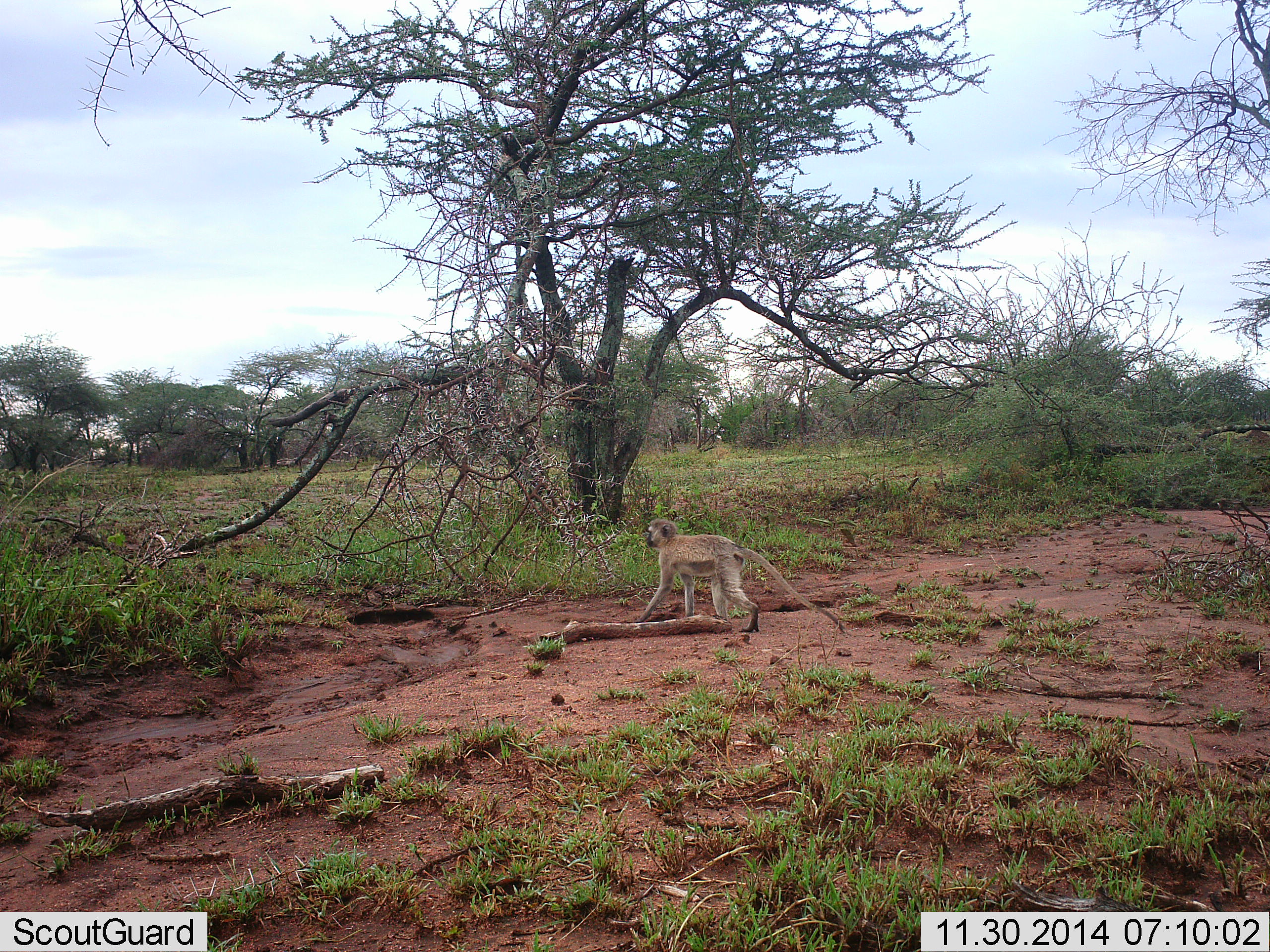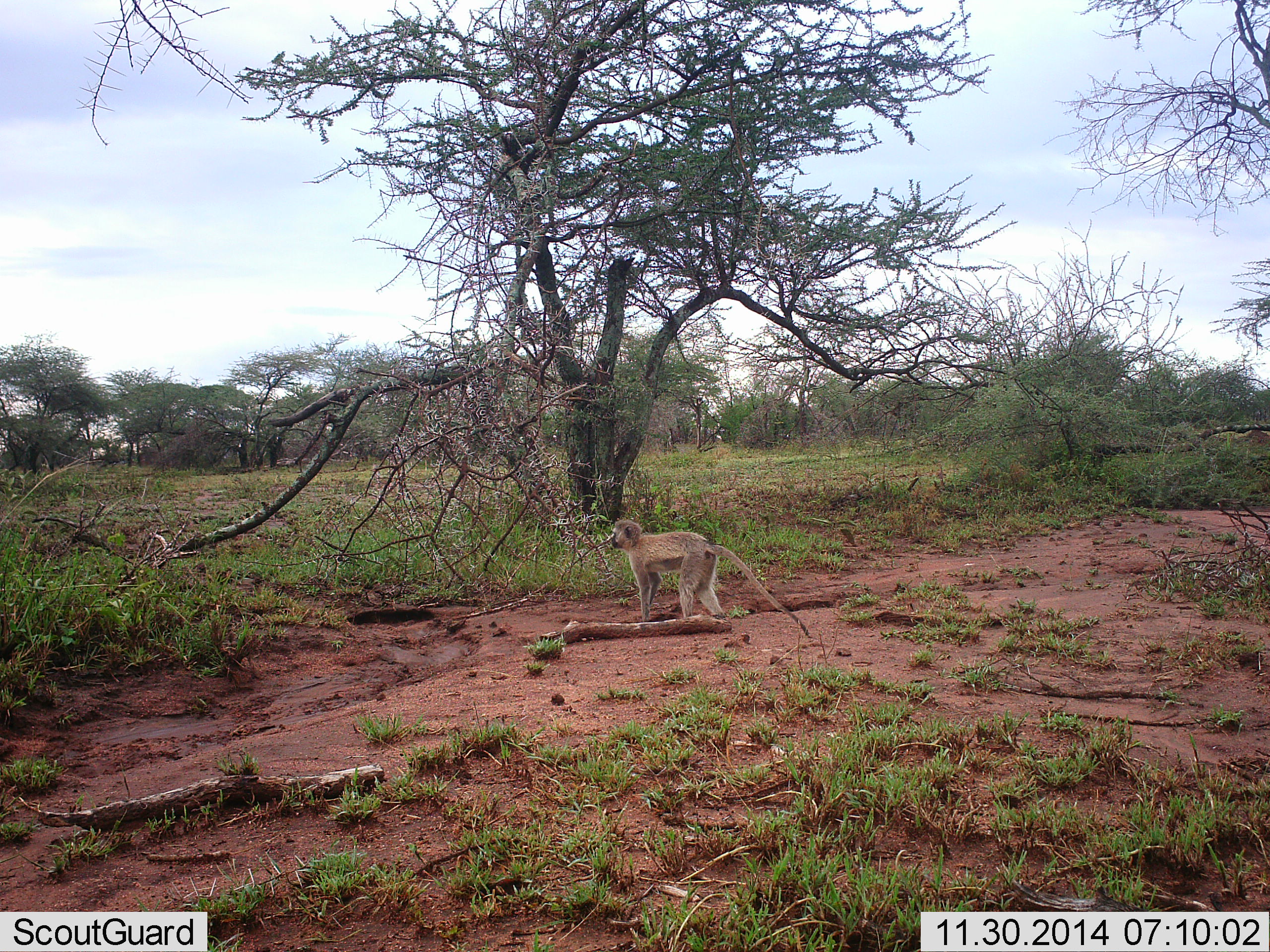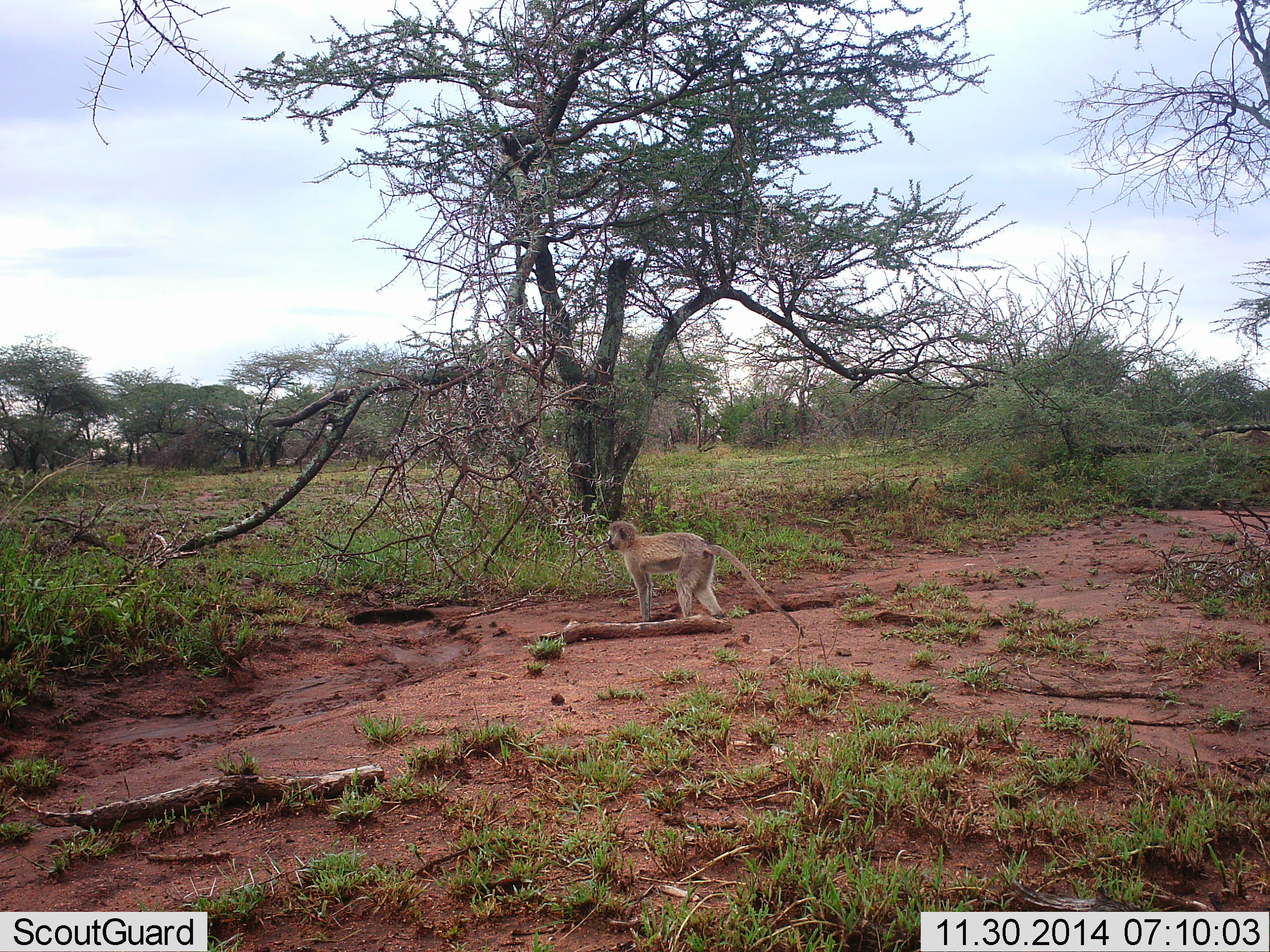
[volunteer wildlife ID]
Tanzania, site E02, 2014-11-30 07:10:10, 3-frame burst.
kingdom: Animalia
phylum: Chordata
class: Mammalia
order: Primates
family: Cercopithecidae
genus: Chlorocebus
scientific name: Chlorocebus pygerythrus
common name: vervet monkey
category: monkeyvervet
Monkeyvervet (vervet monkey) (Chlorocebus pygerythrus), count 1. Behavior (volunteer vote fractions): standing 50%, resting 0%, moving 60%, interacting 0%. Young present (vote fraction): 0%. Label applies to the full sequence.